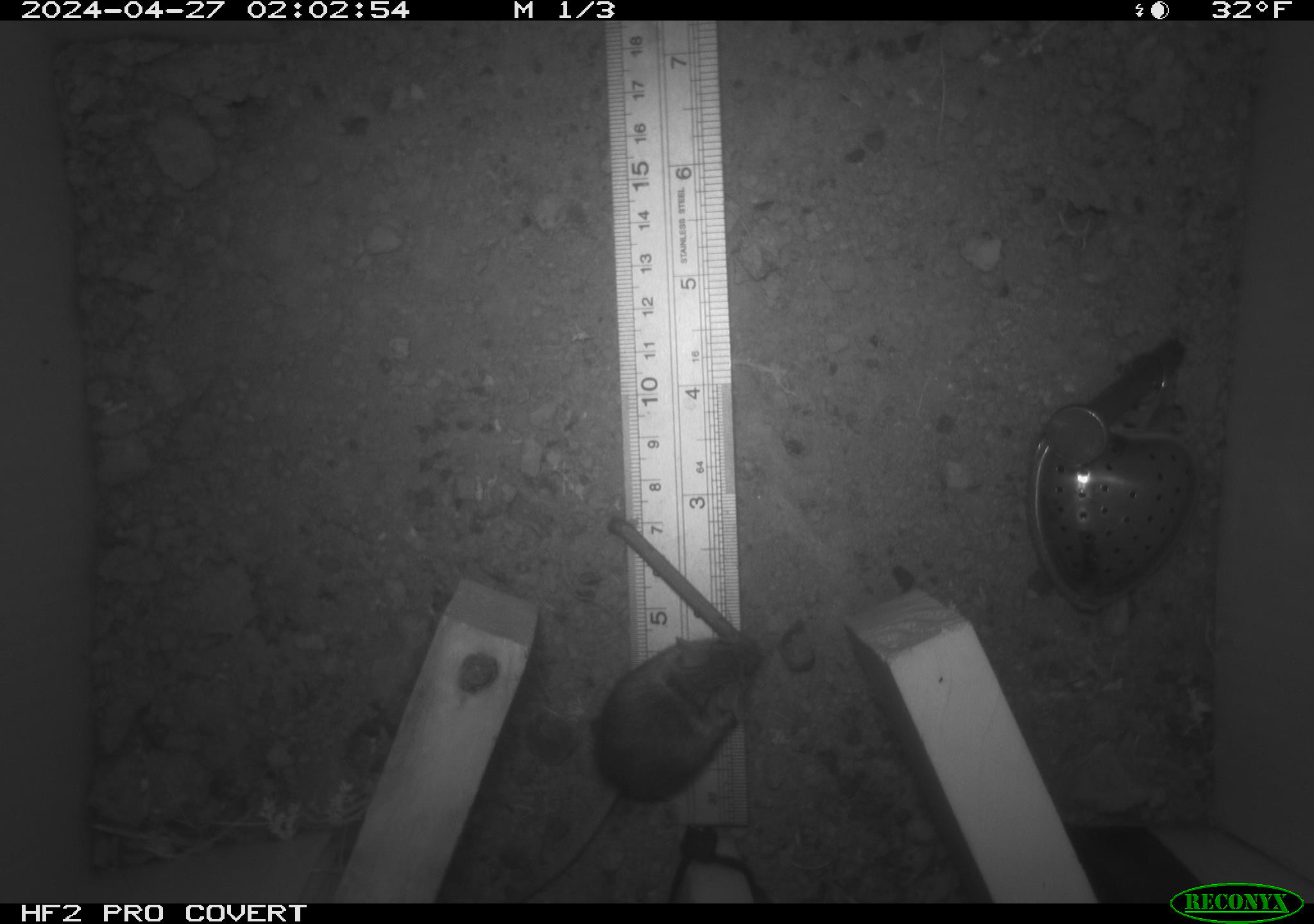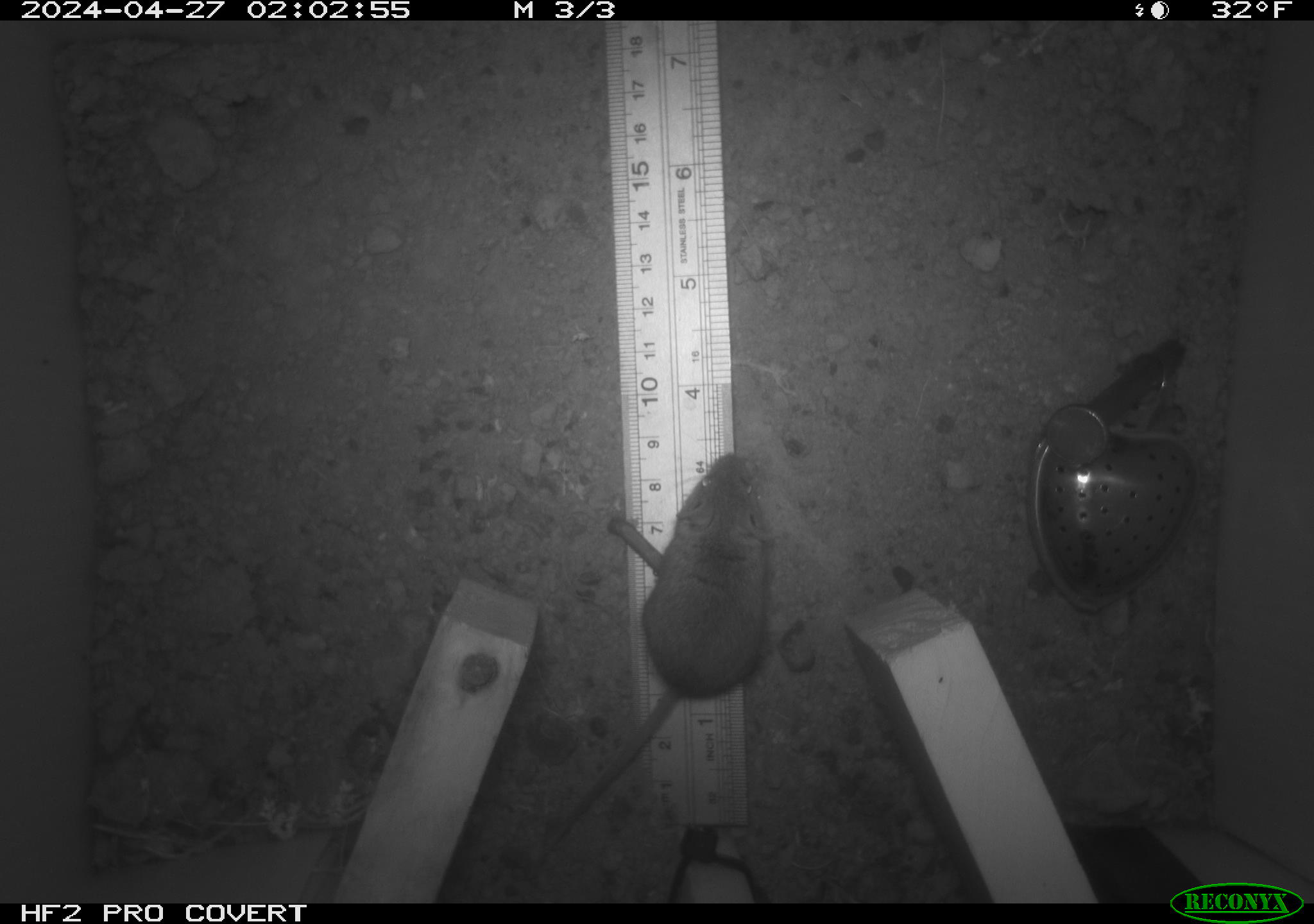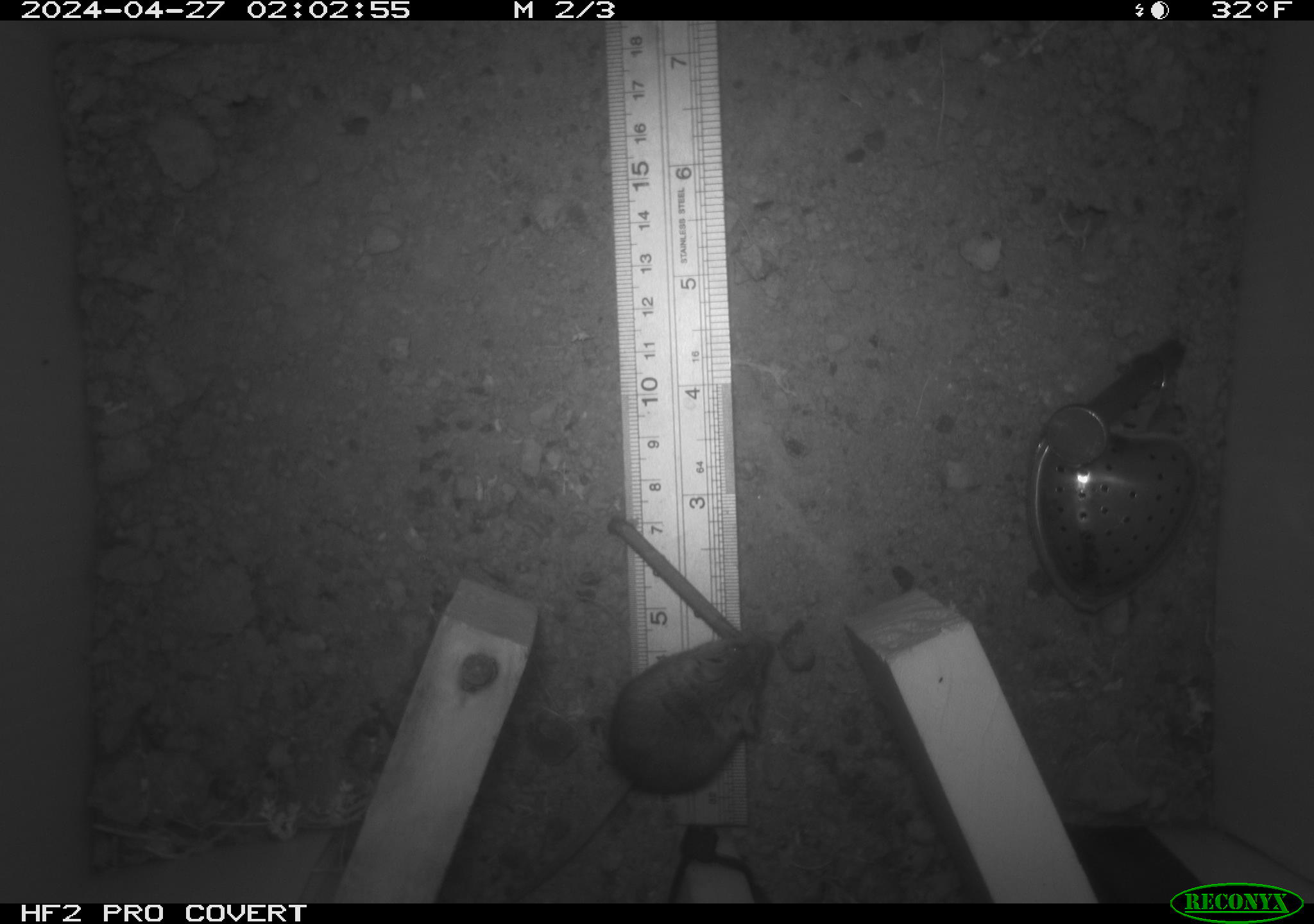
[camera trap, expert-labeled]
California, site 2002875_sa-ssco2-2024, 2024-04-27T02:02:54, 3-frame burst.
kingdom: Animalia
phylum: Chordata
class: Mammalia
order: Rodentia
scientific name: Rodentia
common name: mouse species